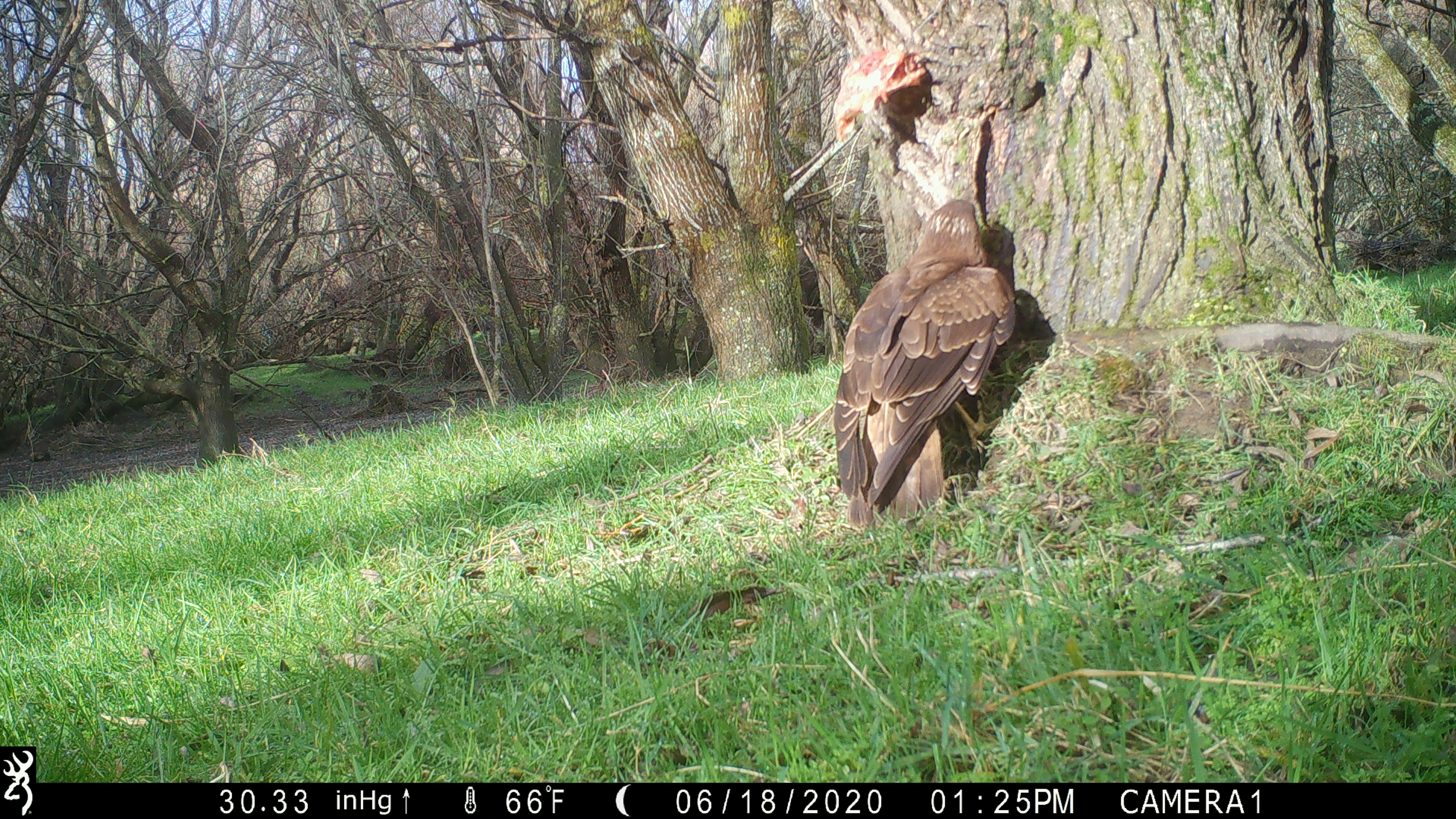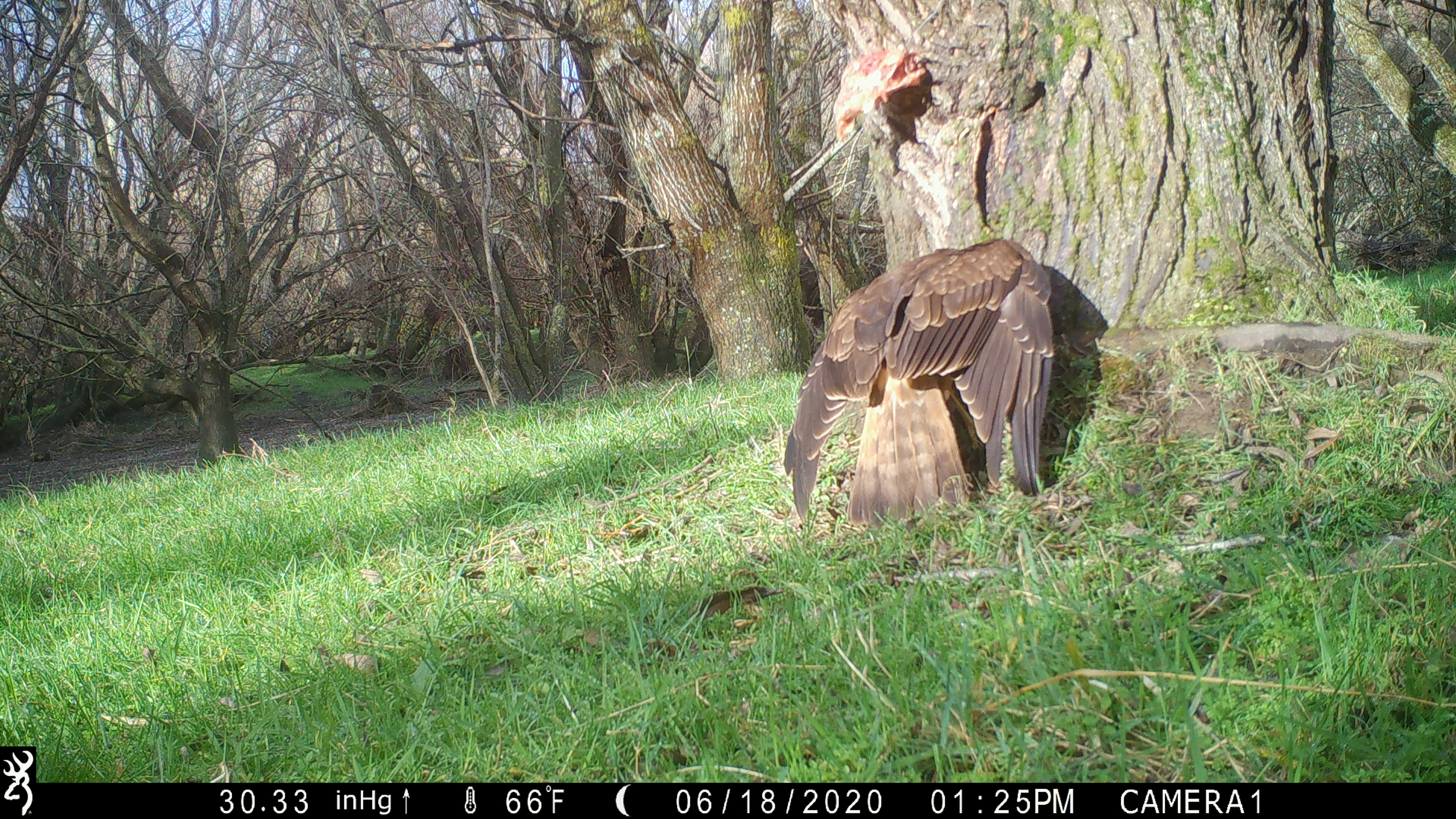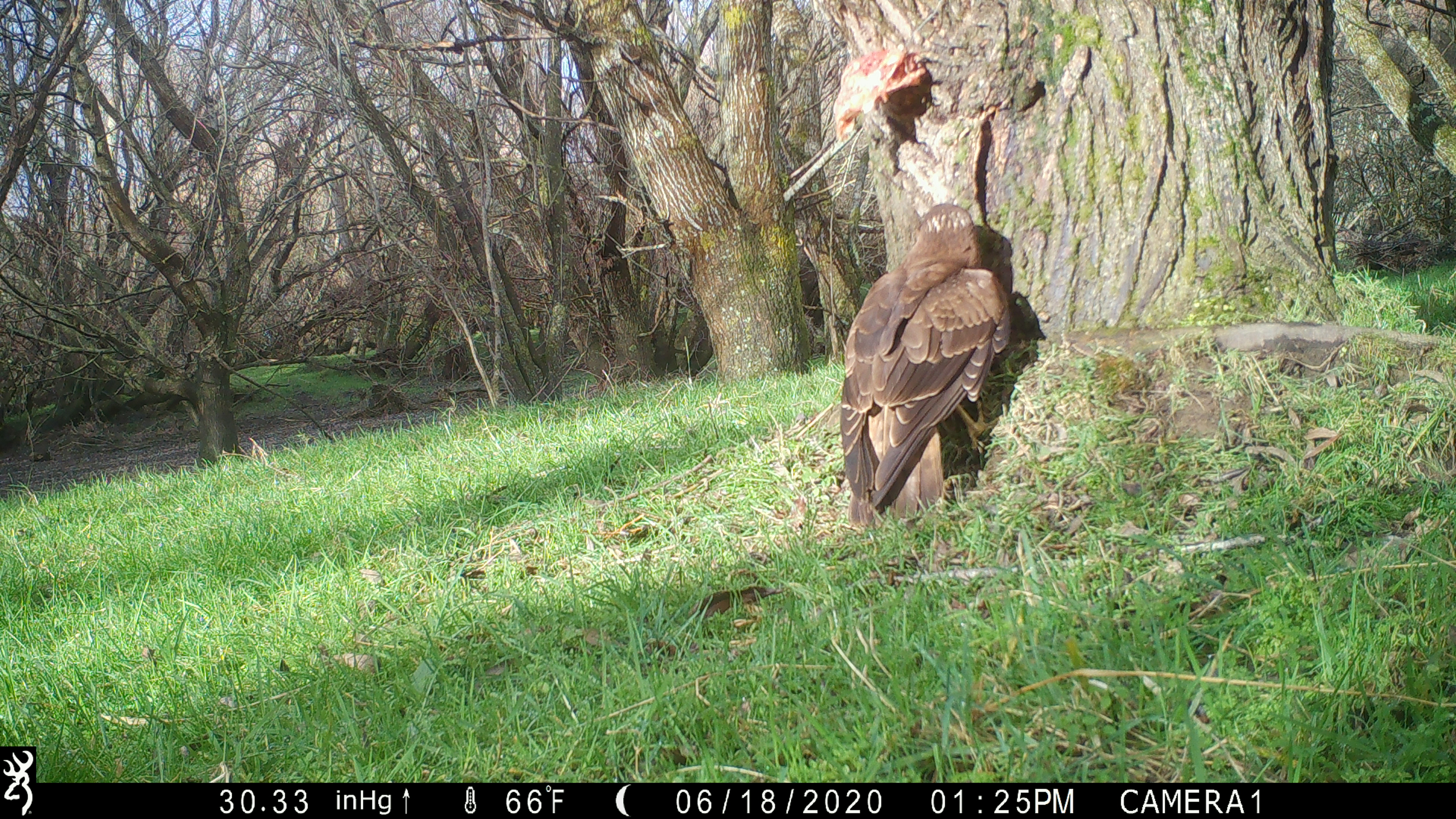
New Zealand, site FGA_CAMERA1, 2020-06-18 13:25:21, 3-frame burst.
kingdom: Animalia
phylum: Chordata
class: Aves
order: Accipitriformes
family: Accipitridae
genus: Circus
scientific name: Circus approximans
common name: swamp harrier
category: harrier